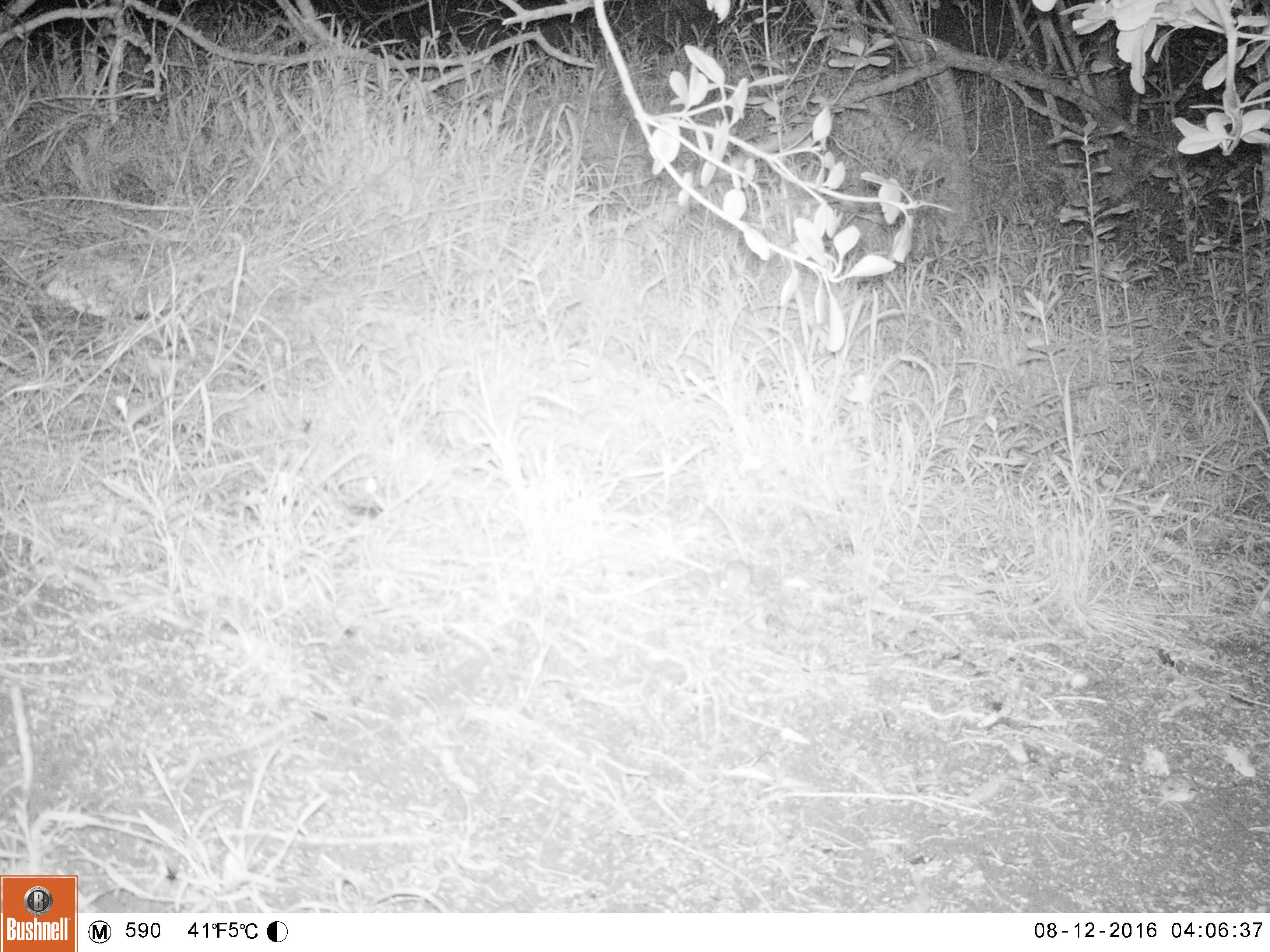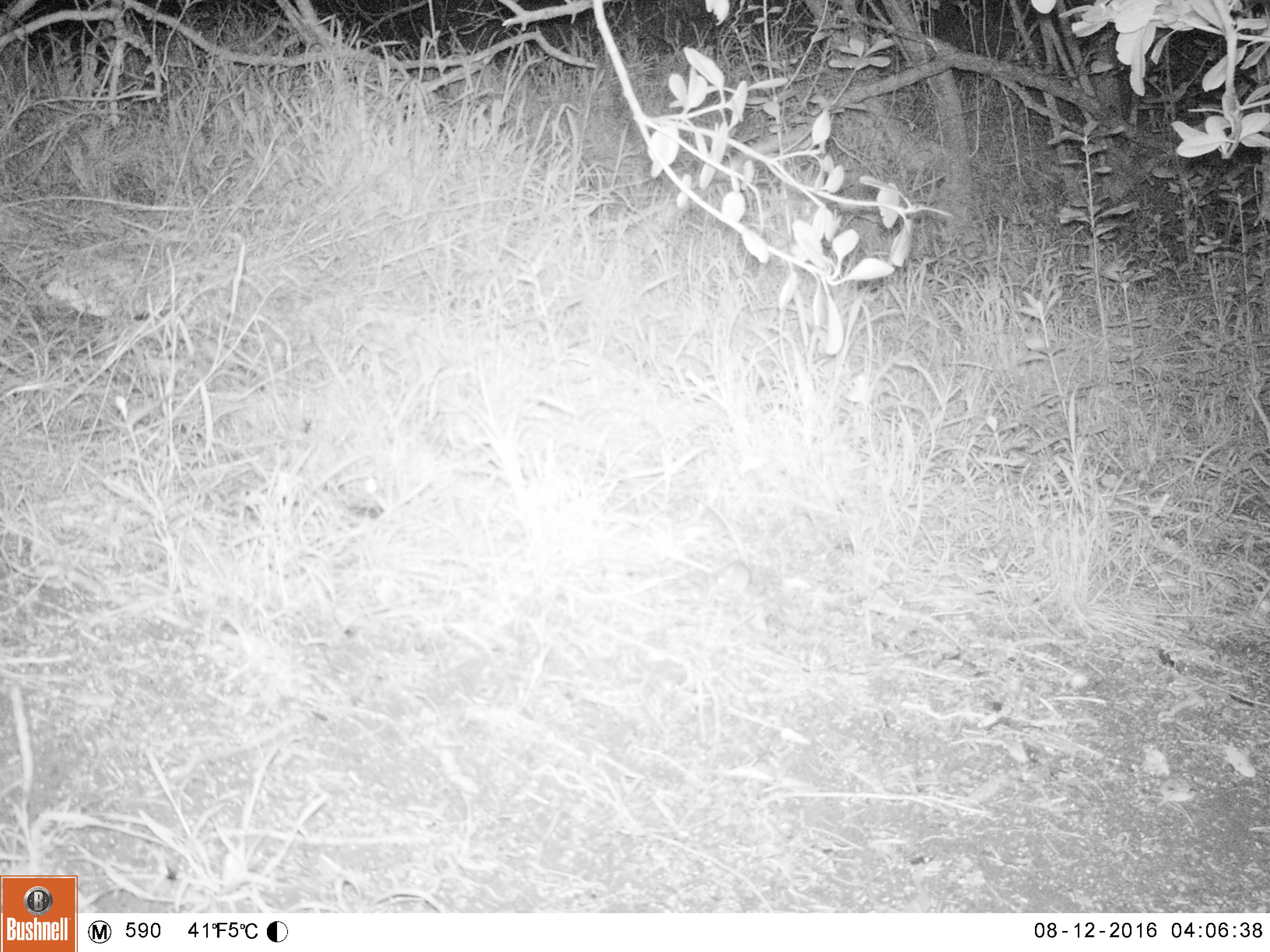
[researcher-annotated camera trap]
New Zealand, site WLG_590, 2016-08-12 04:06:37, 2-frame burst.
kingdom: Animalia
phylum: Chordata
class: Mammalia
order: Rodentia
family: Muridae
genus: Mus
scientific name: Mus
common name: mouse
Mouse (Mus).